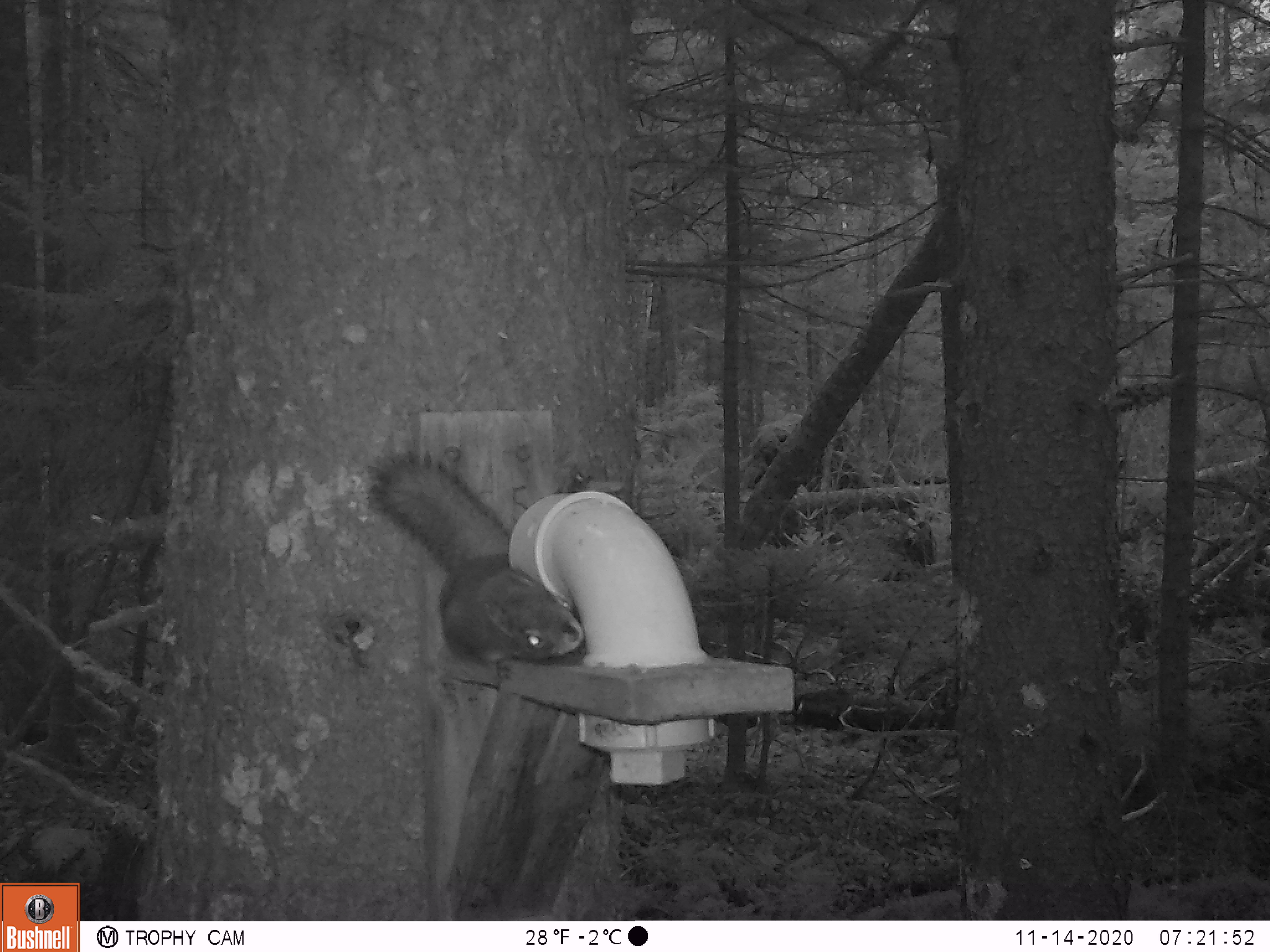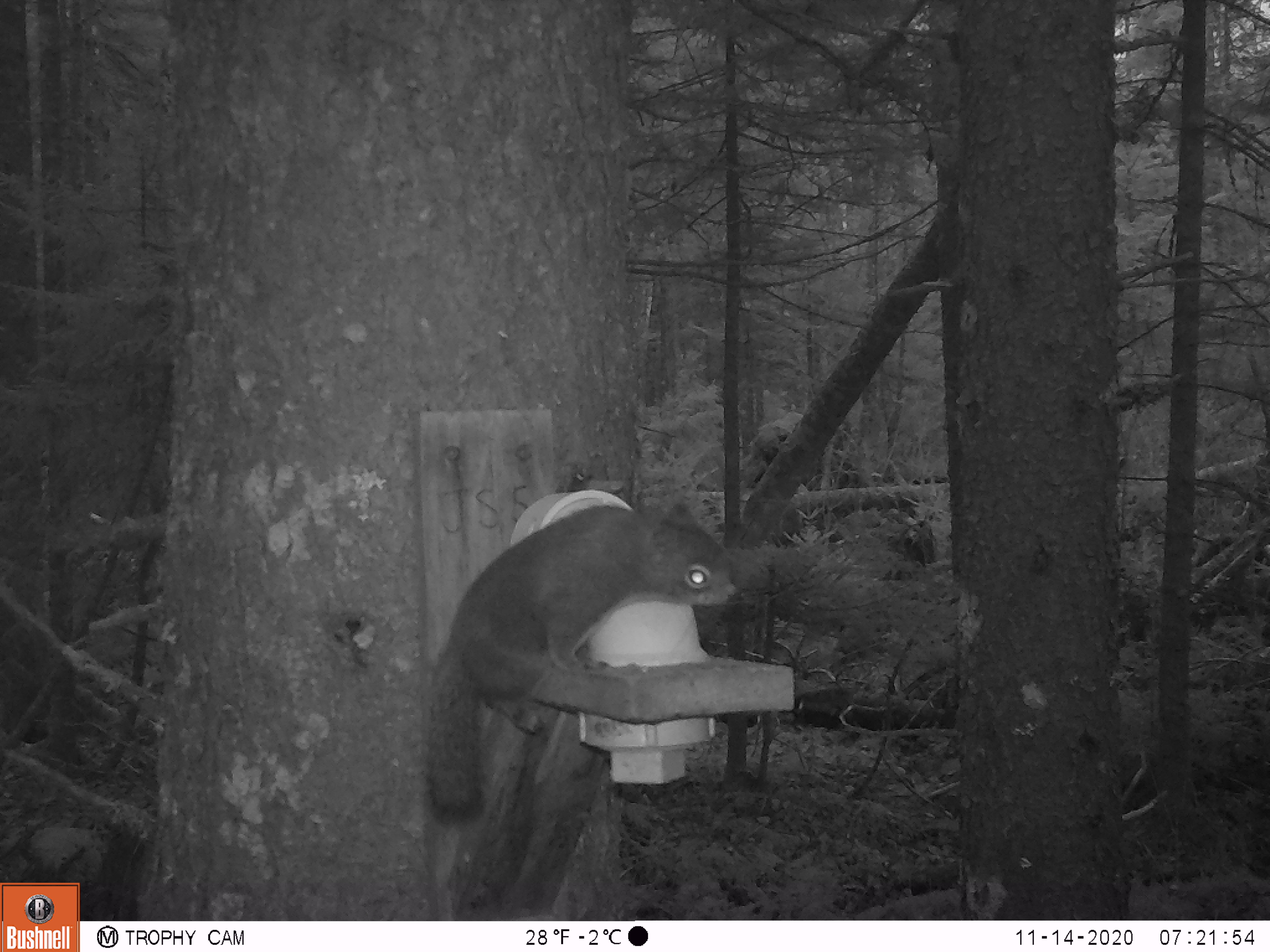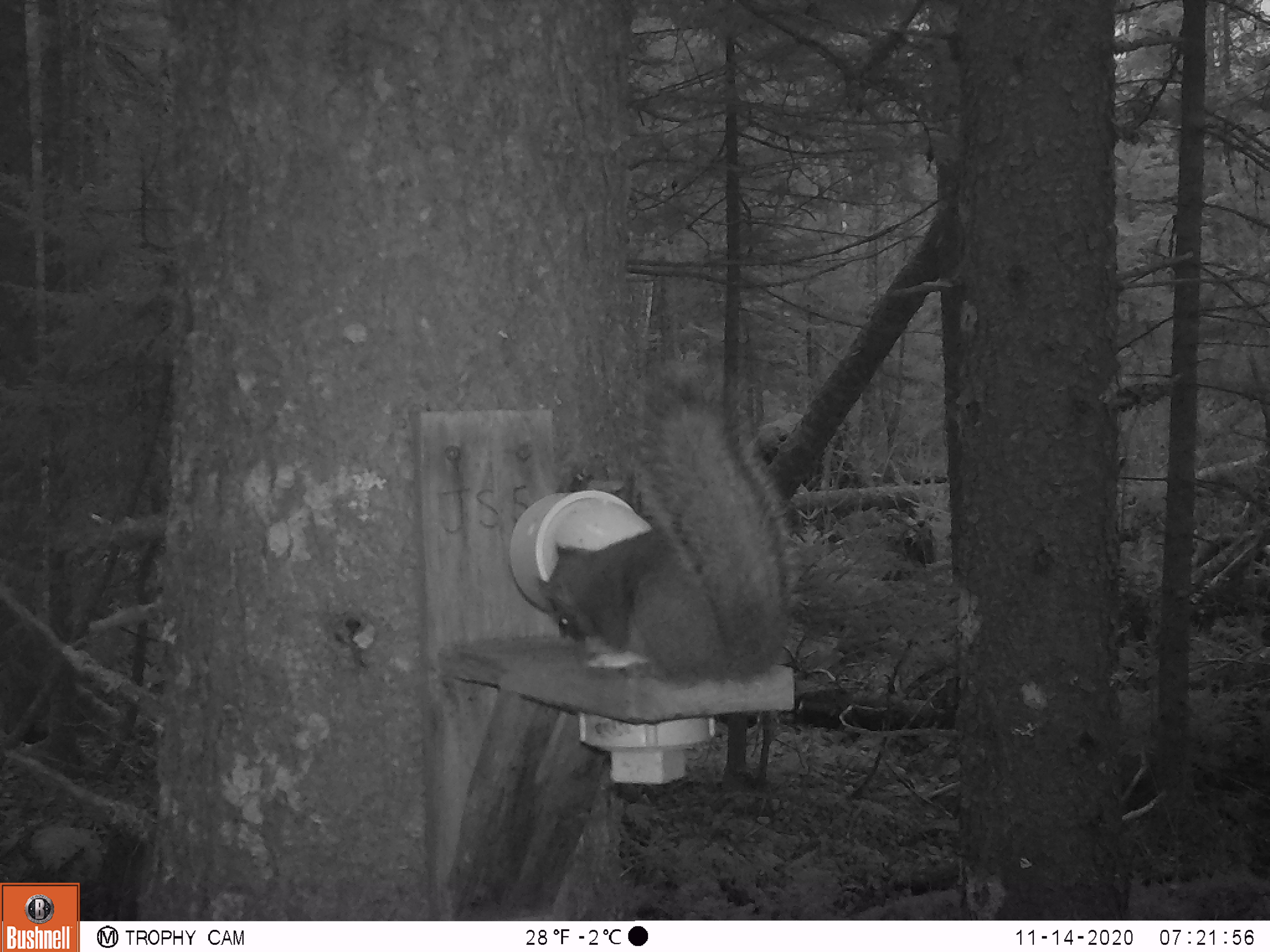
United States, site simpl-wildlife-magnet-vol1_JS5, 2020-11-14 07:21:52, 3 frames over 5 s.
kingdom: Animalia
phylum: Chordata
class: Mammalia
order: Rodentia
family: Sciuridae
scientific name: Sciuridae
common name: squirrel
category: squirrel sp.